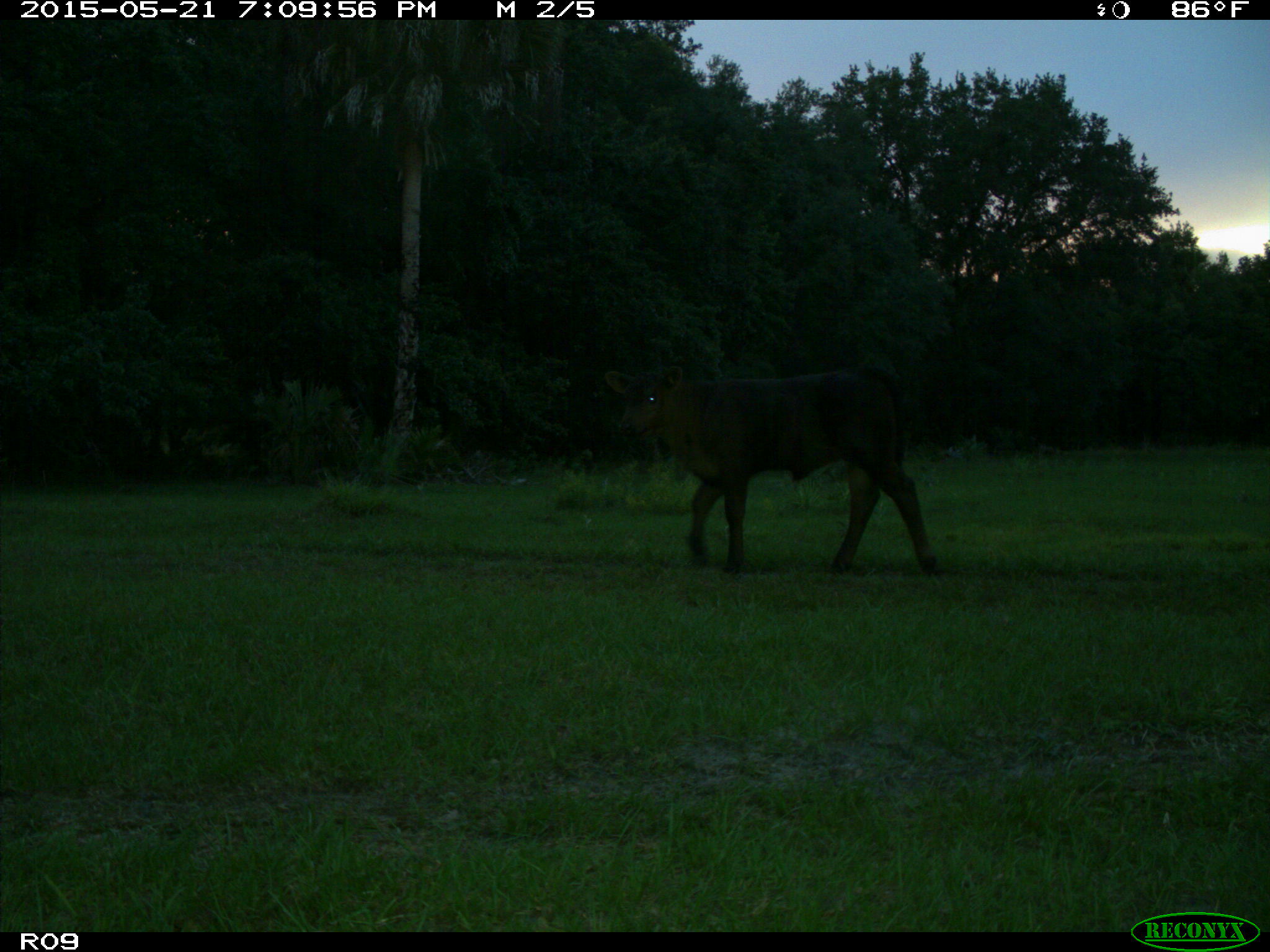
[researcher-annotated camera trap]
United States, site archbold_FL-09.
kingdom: Animalia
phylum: Chordata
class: Mammalia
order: Artiodactyla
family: Bovidae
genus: Bos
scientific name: Bos taurus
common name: domestic cow